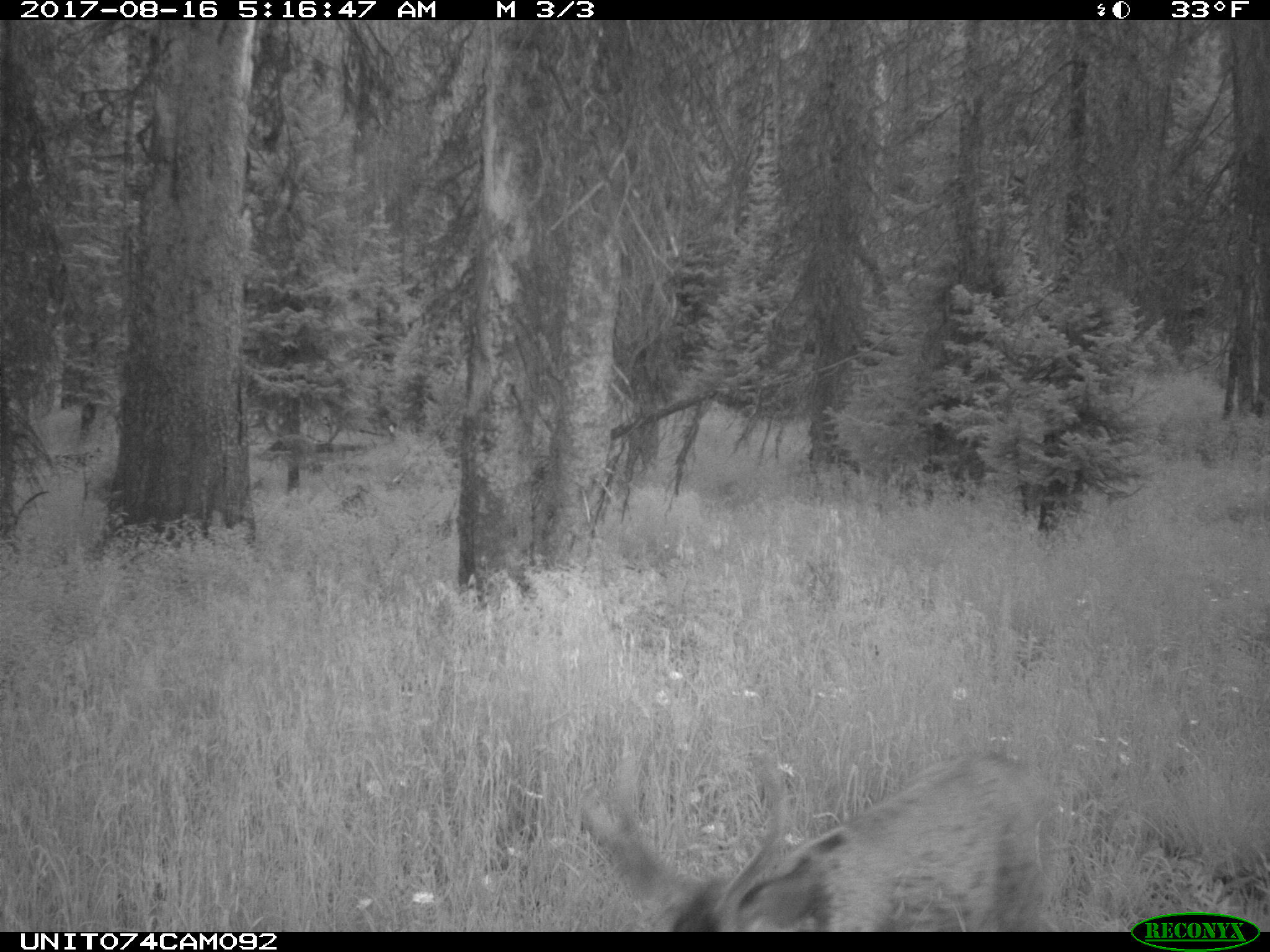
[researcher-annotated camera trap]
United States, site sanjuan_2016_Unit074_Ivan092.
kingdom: Animalia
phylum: Chordata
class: Mammalia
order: Artiodactyla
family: Cervidae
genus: Odocoileus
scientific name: Odocoileus hemionus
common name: mule deer